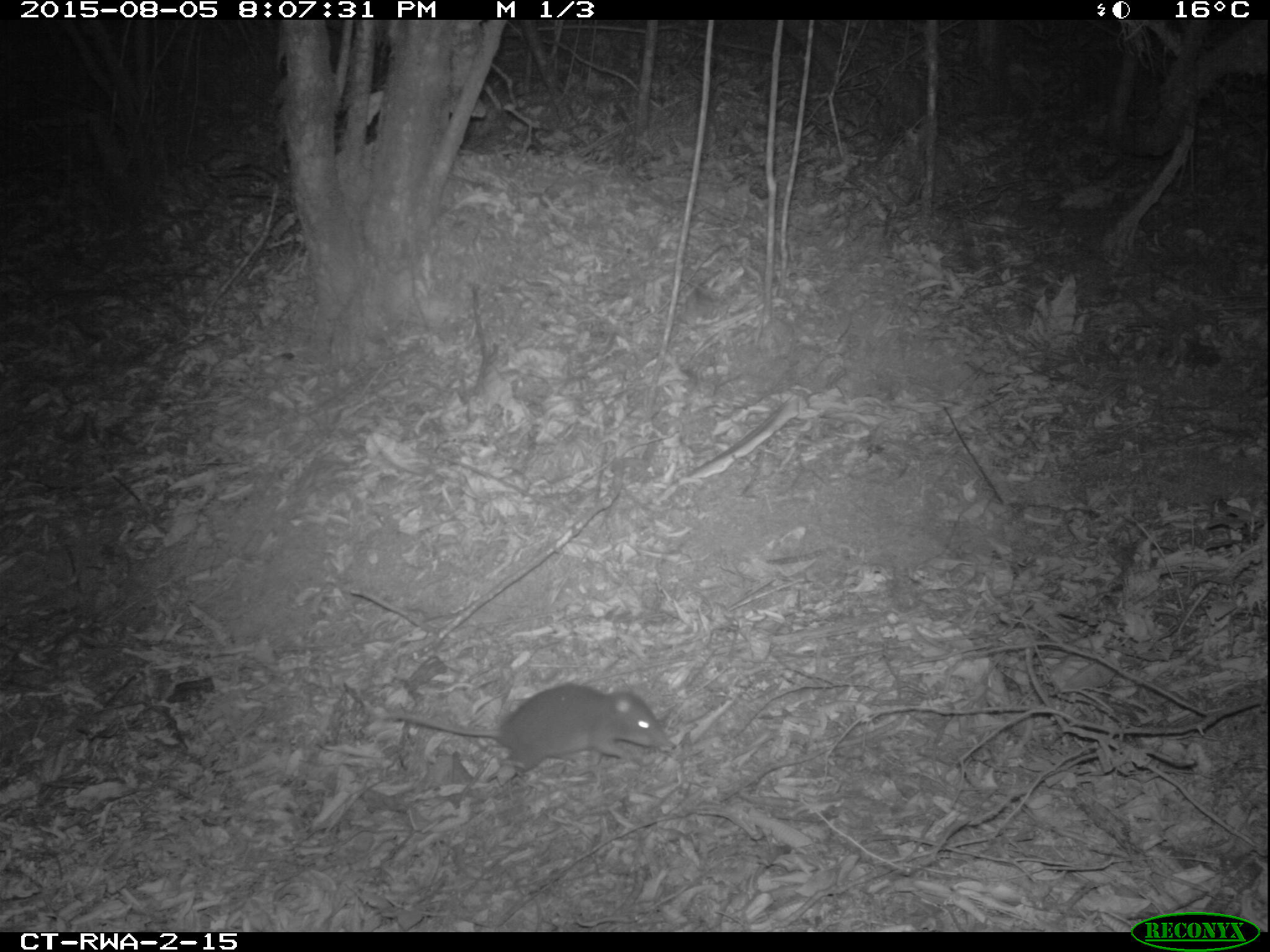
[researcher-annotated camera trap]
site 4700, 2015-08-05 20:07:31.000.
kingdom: Animalia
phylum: Chordata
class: Mammalia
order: Rodentia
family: Nesomyidae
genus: Cricetomys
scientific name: Cricetomys gambianus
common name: african giant pouched rat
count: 1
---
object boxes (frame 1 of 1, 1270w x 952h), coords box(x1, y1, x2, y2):
cricetomys gambianus: box(381, 674, 679, 778)